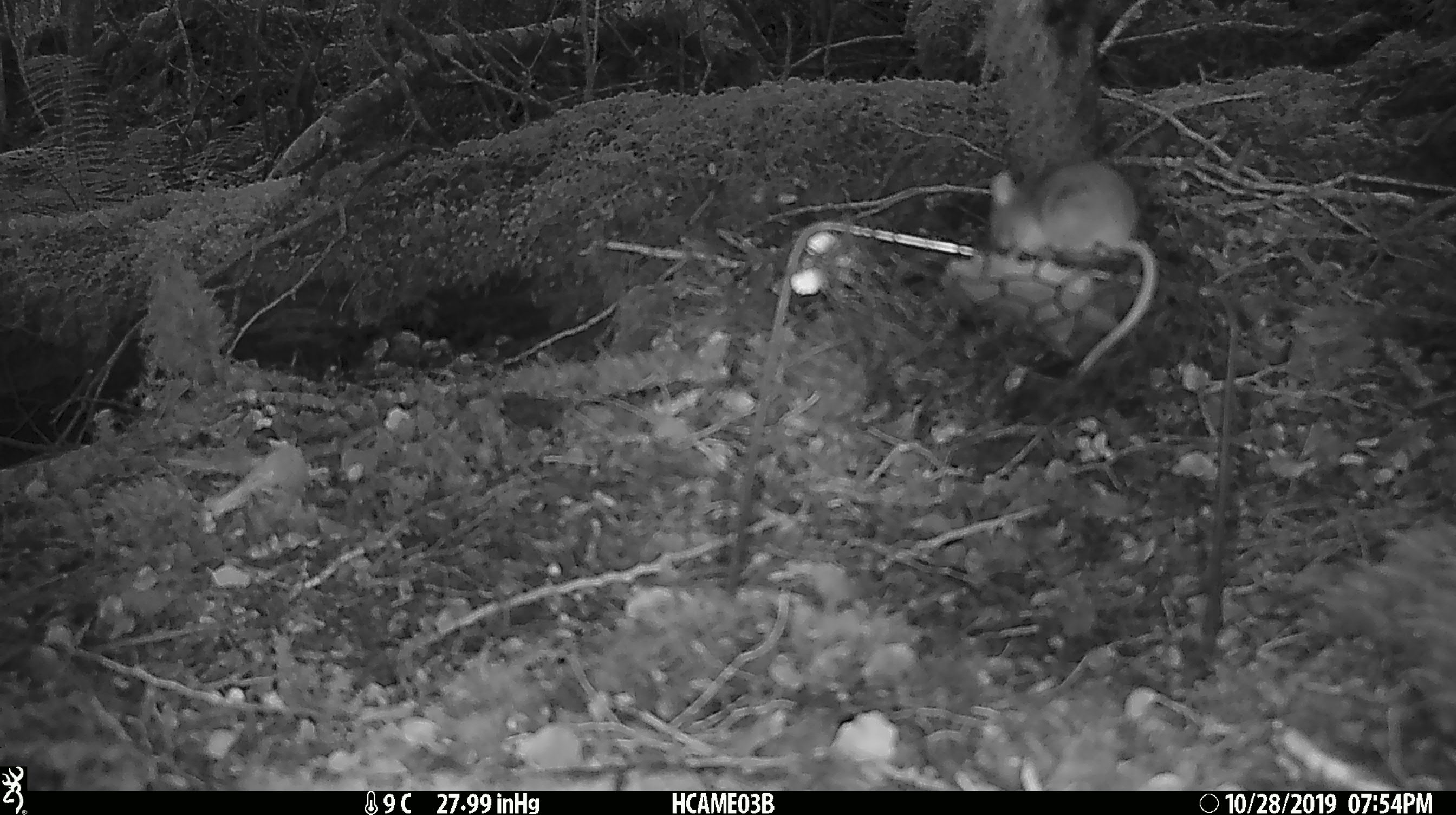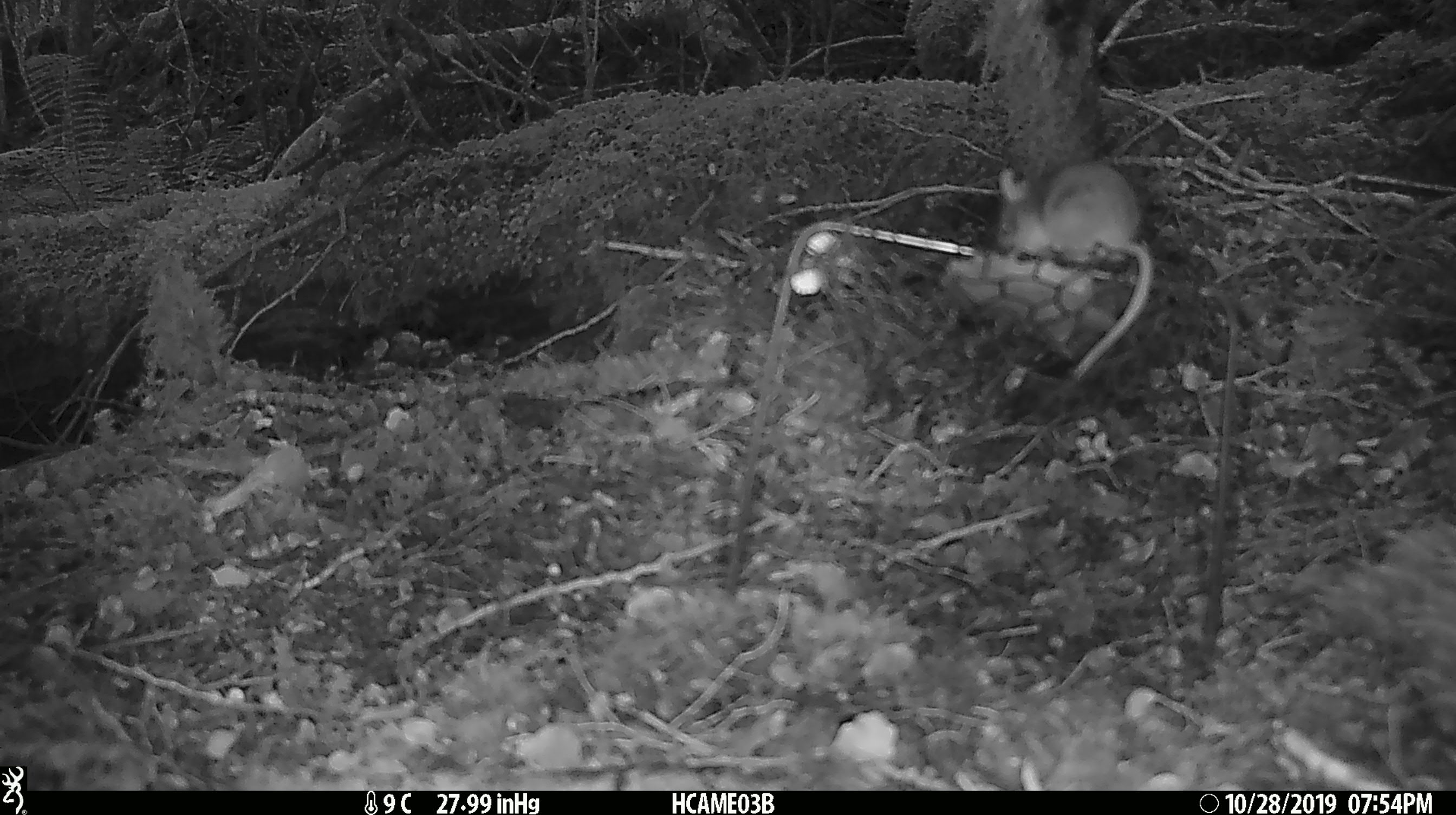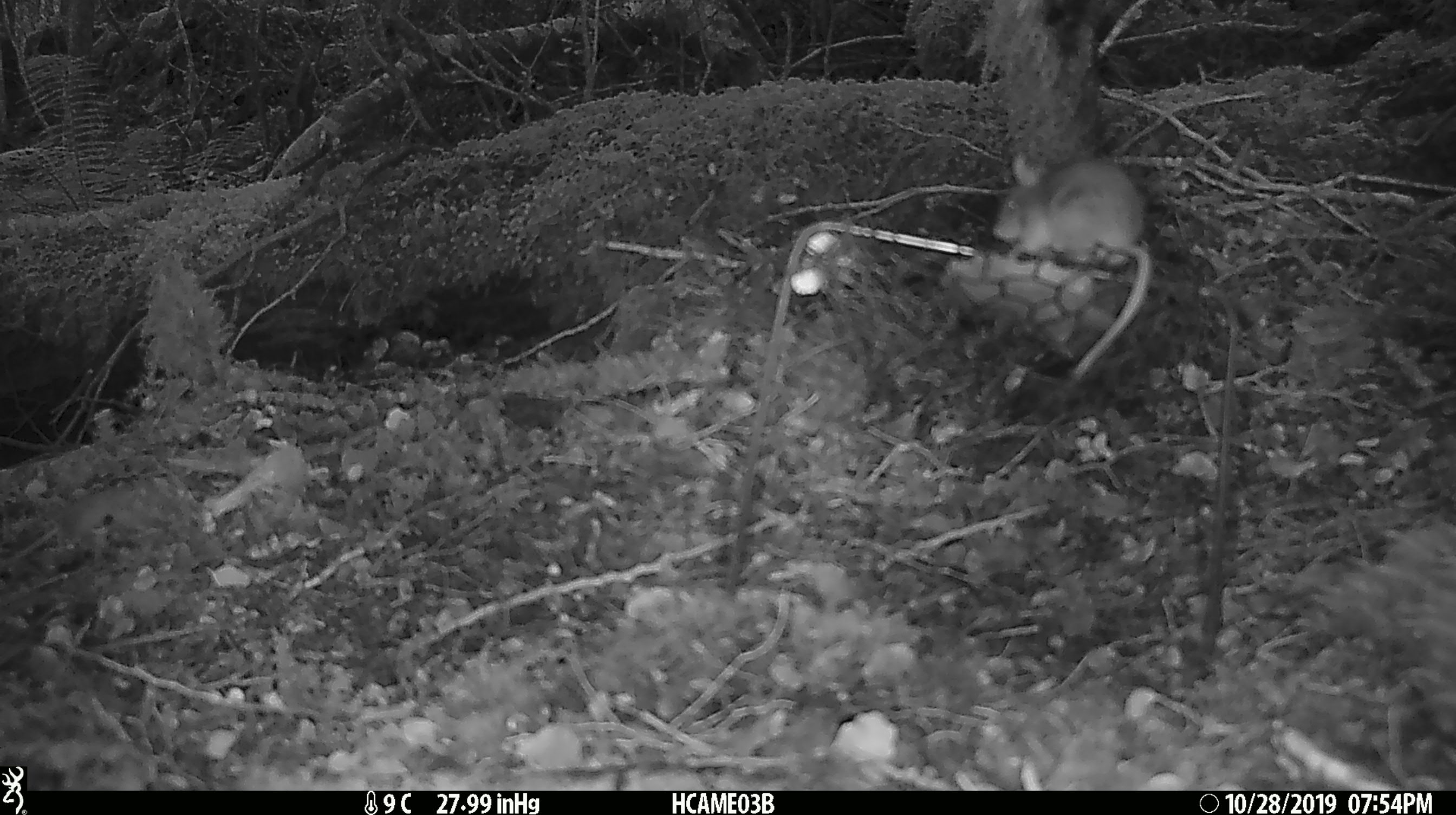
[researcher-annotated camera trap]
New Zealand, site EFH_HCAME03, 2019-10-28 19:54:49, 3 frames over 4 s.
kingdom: Animalia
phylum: Chordata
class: Mammalia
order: Rodentia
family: Muridae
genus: Mus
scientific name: Mus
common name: mouse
Mouse (Mus).